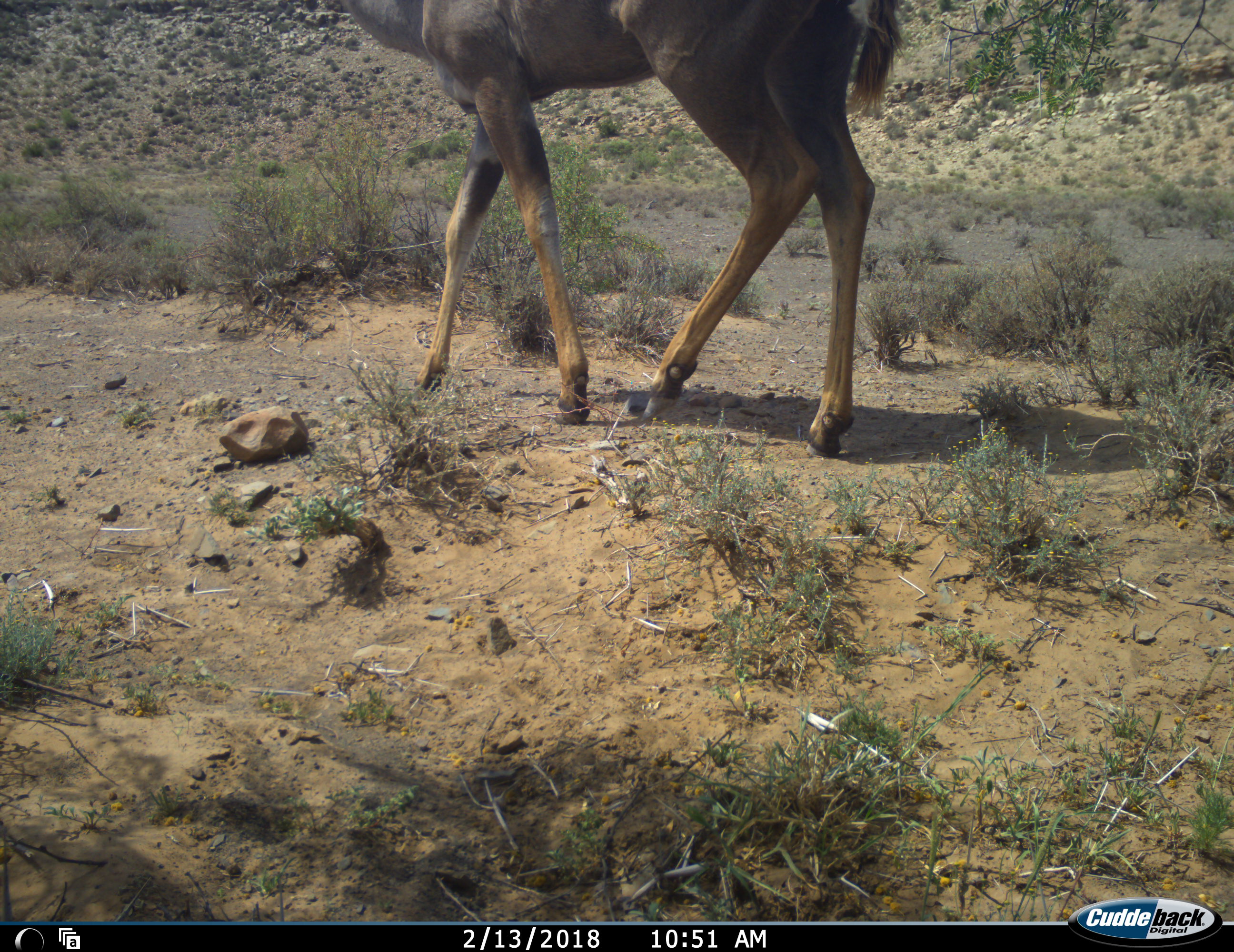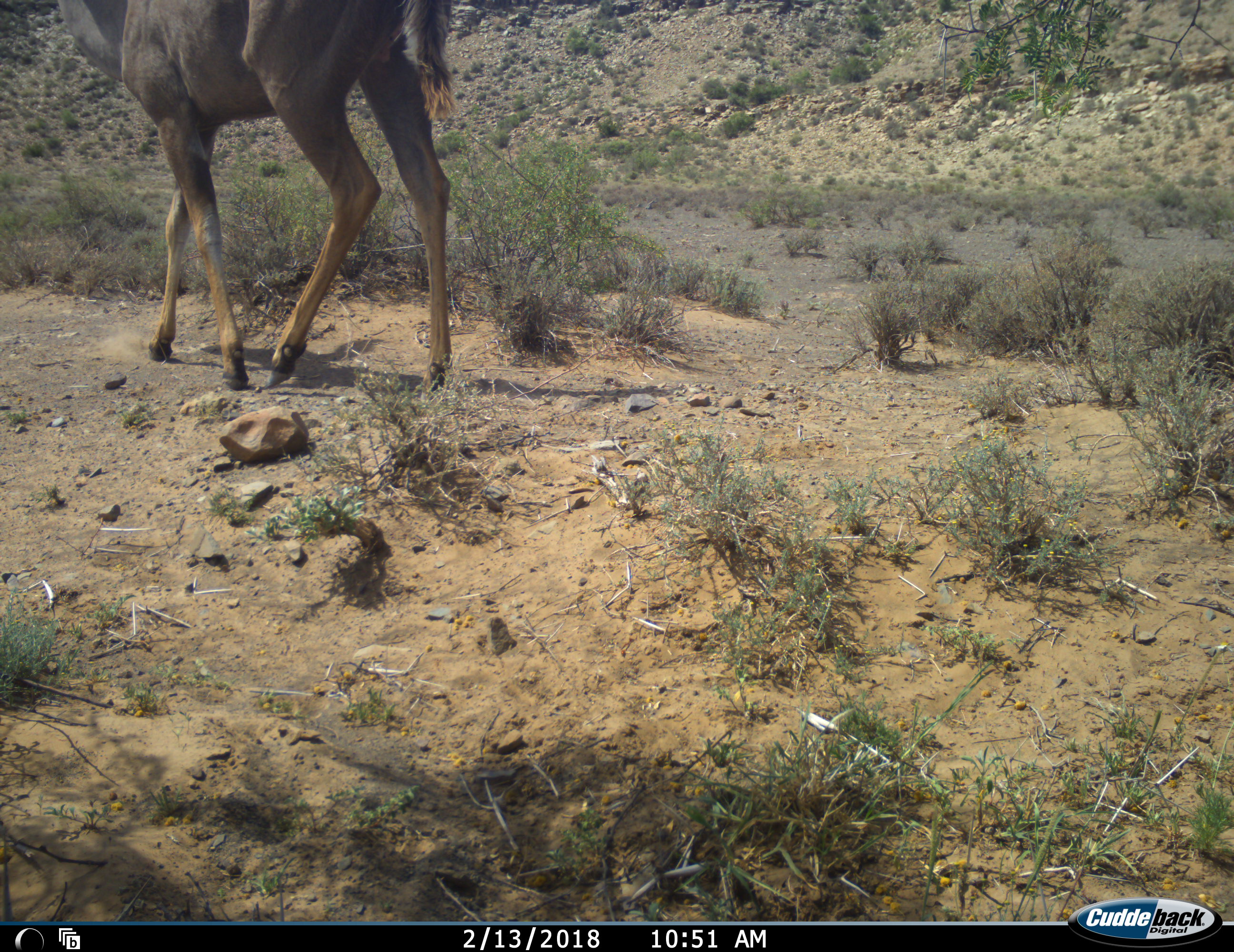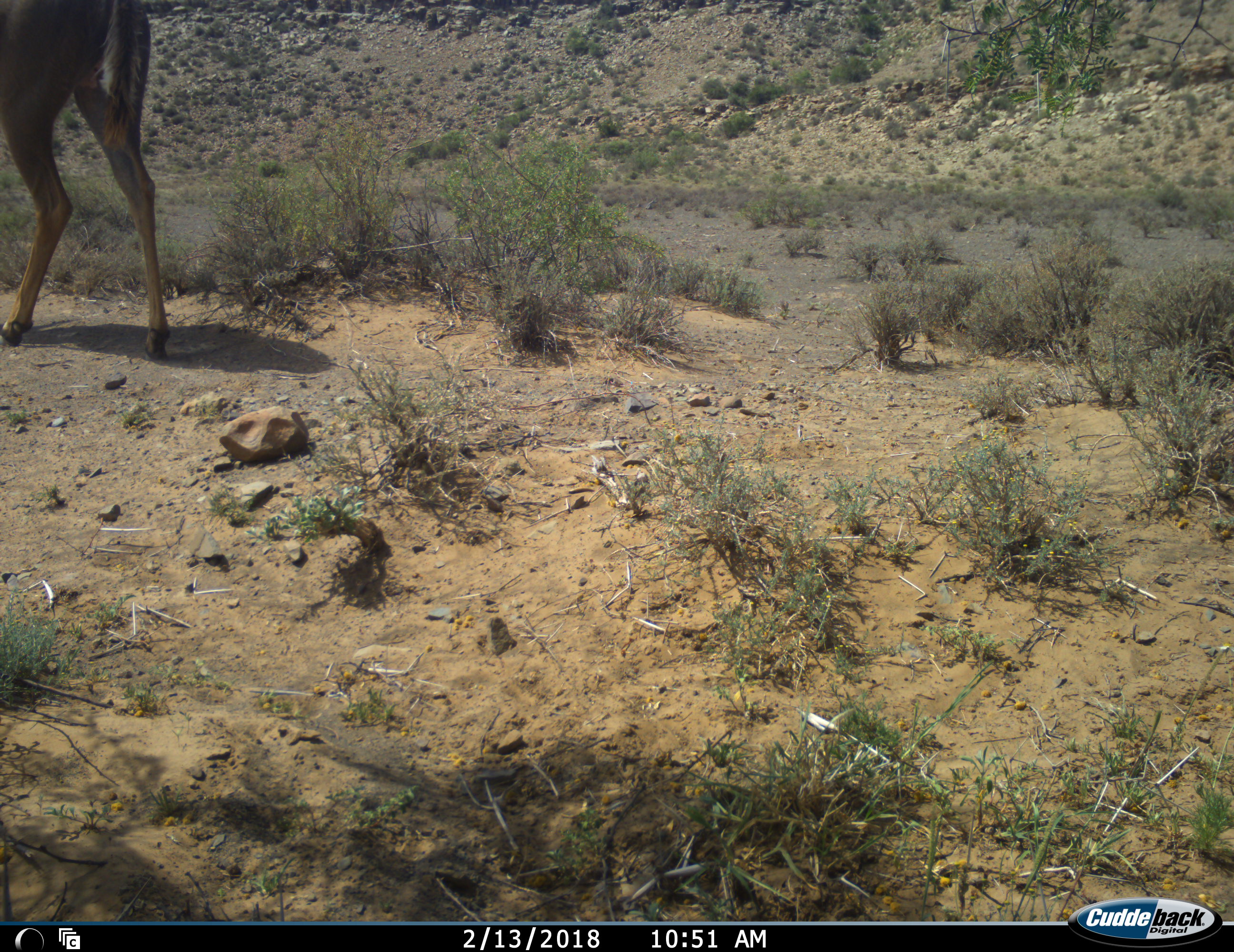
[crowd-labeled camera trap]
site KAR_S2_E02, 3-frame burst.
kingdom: Animalia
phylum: Chordata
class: Mammalia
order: Artiodactyla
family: Bovidae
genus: Tragelaphus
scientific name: Tragelaphus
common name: kudu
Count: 1.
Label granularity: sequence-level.